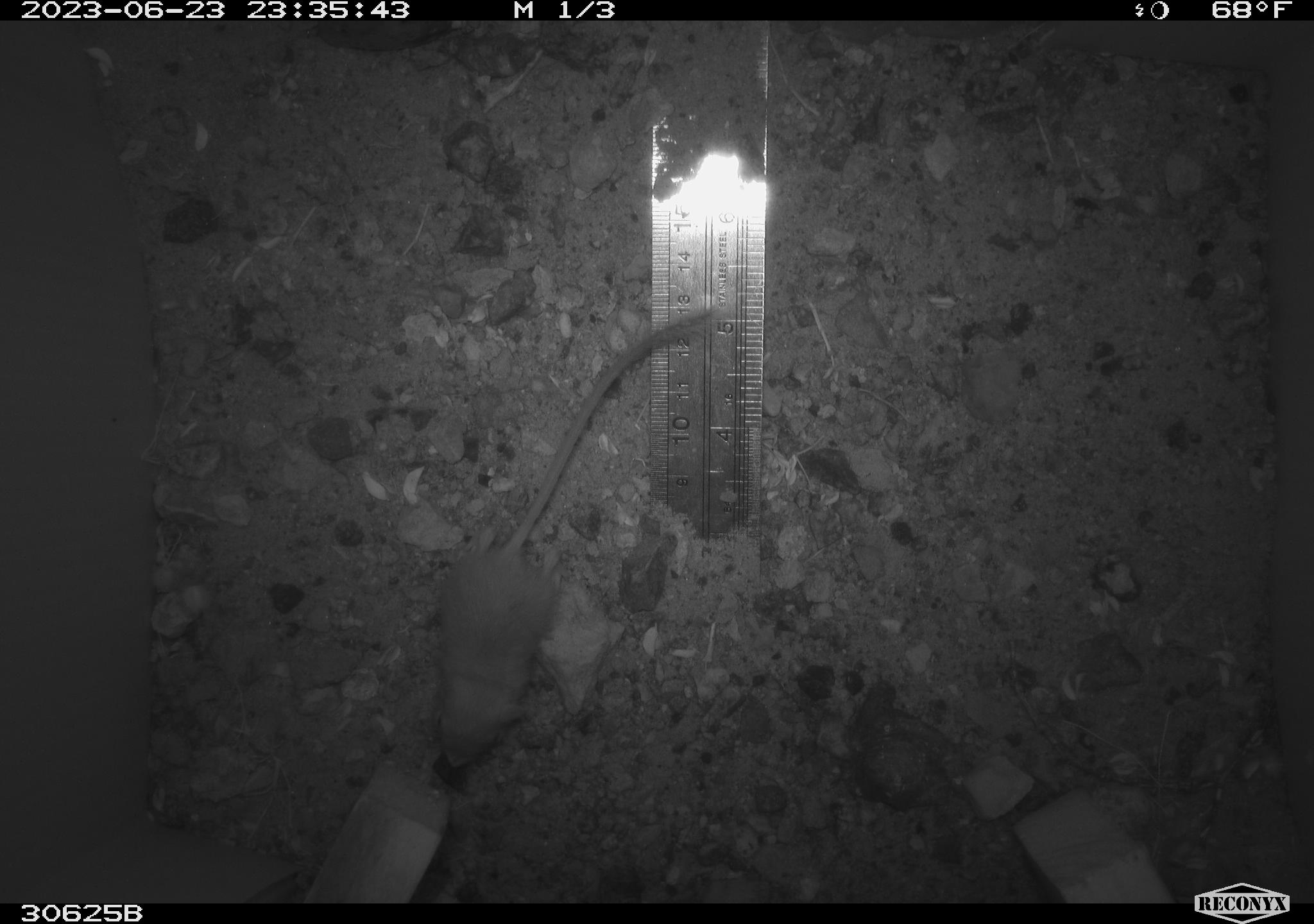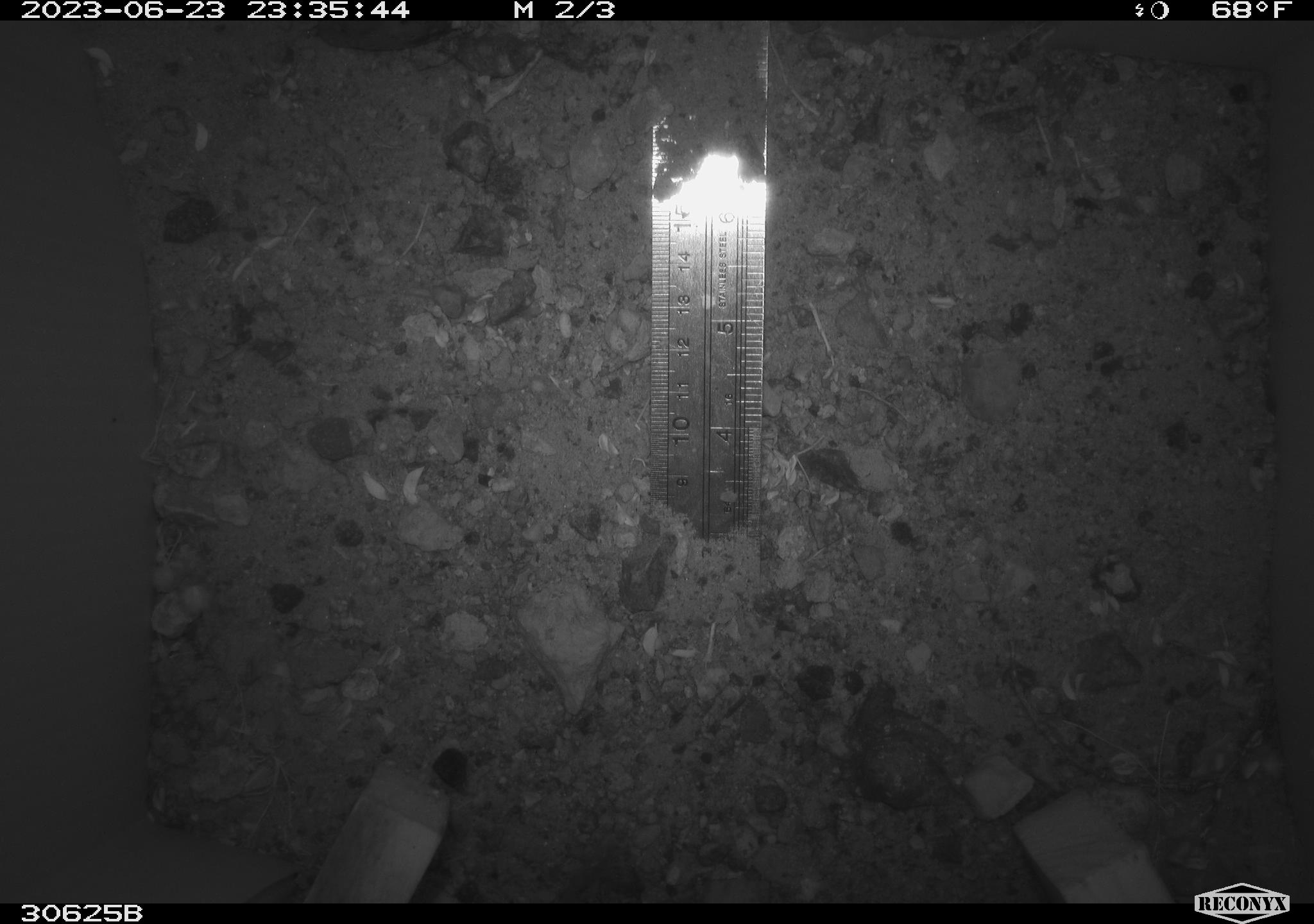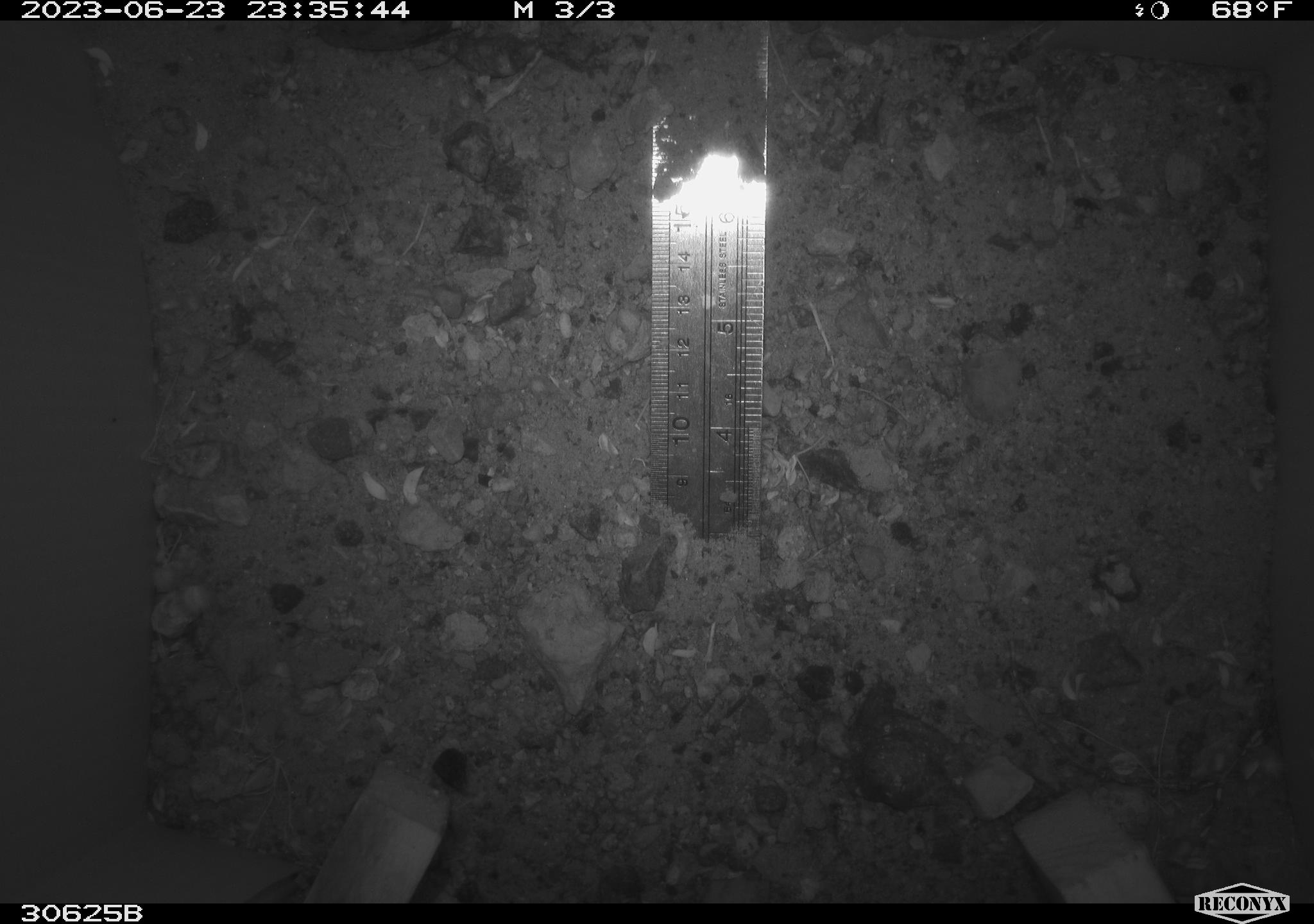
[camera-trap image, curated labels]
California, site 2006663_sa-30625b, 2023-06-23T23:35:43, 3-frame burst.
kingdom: Animalia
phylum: Chordata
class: Mammalia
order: Rodentia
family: Heteromyidae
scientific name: Heteromyidae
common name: kangaroo rats and pocket mice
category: heteromyidae family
Heteromyidae family (kangaroo rats and pocket mice) (Heteromyidae).